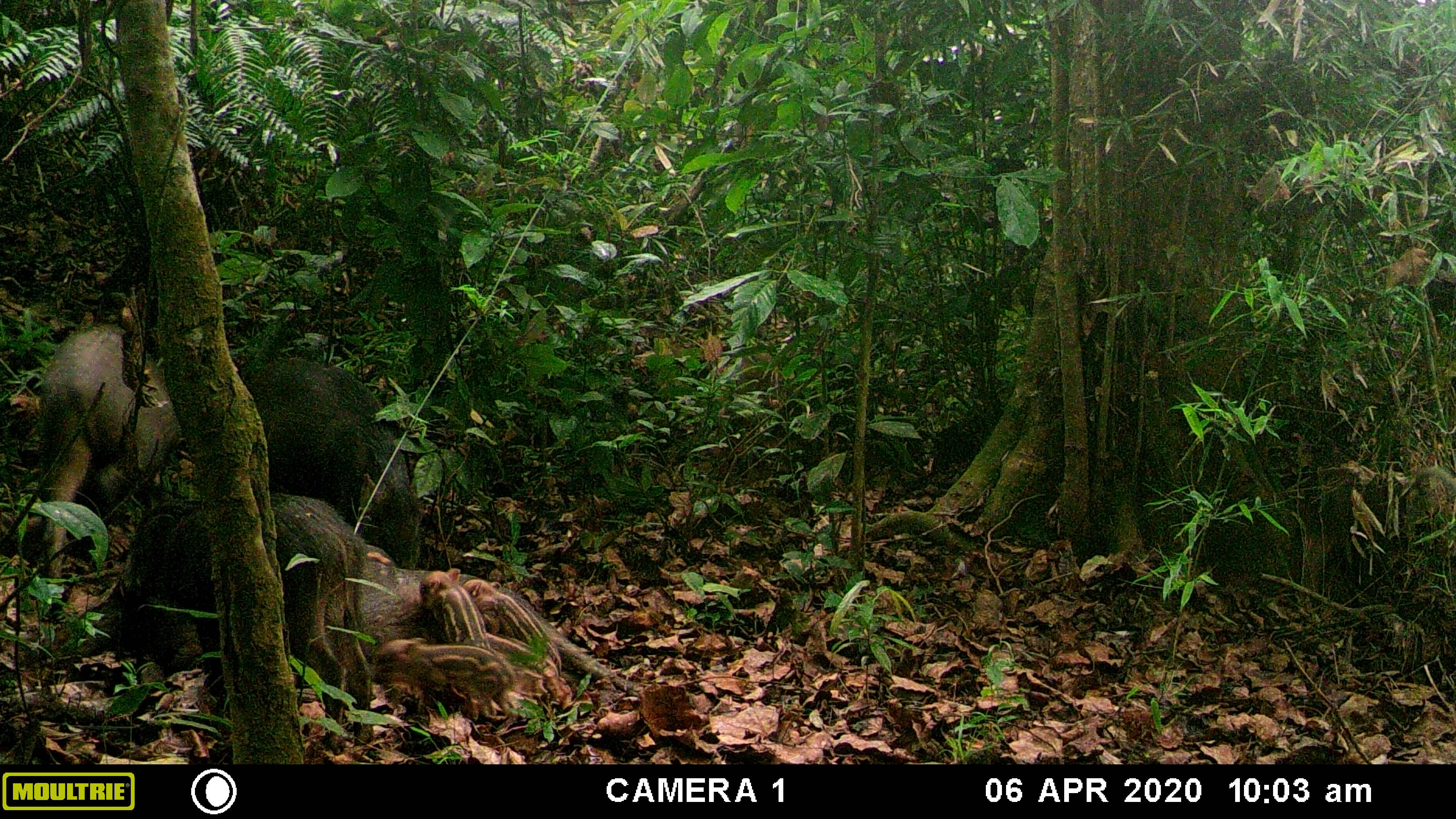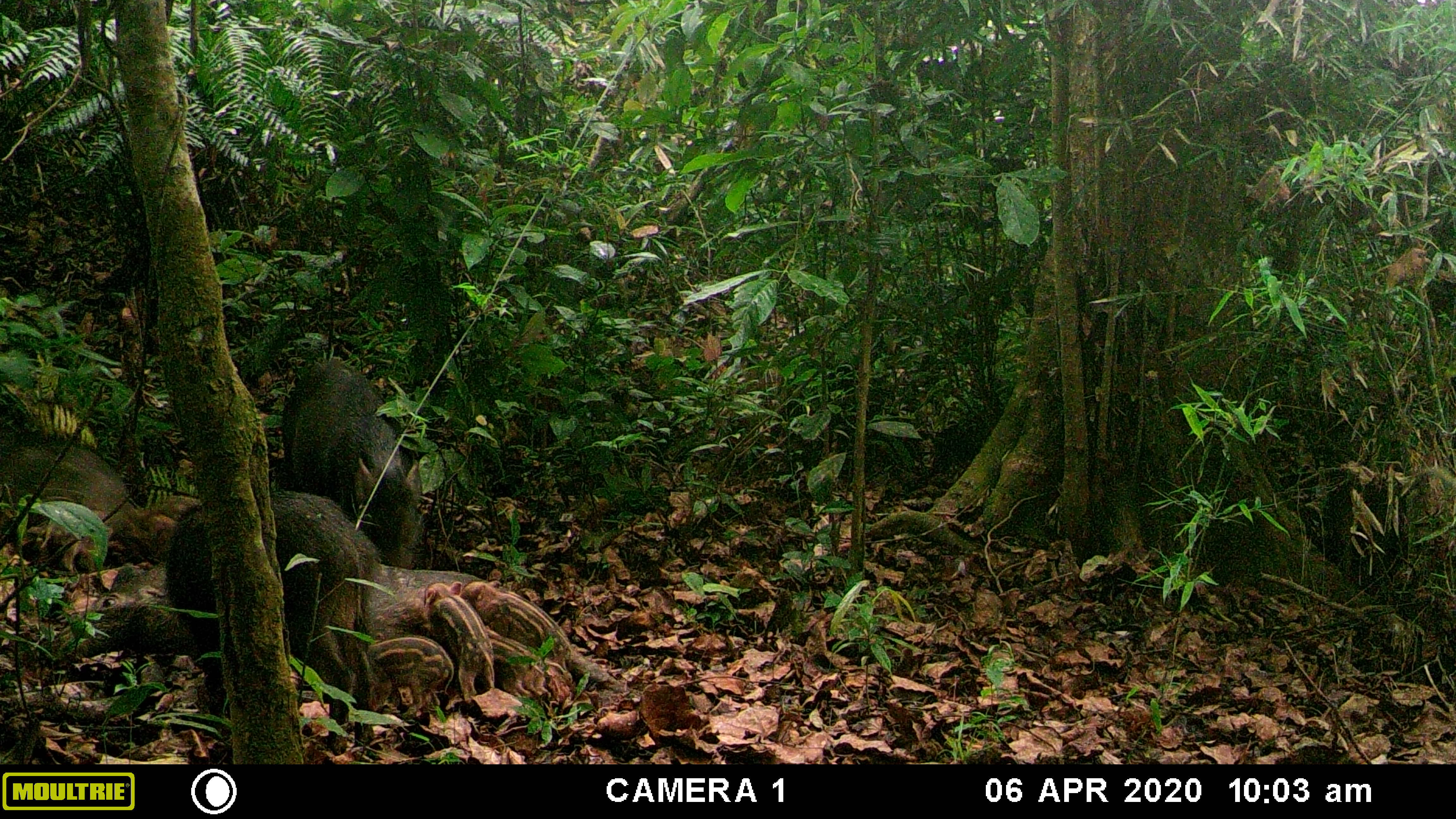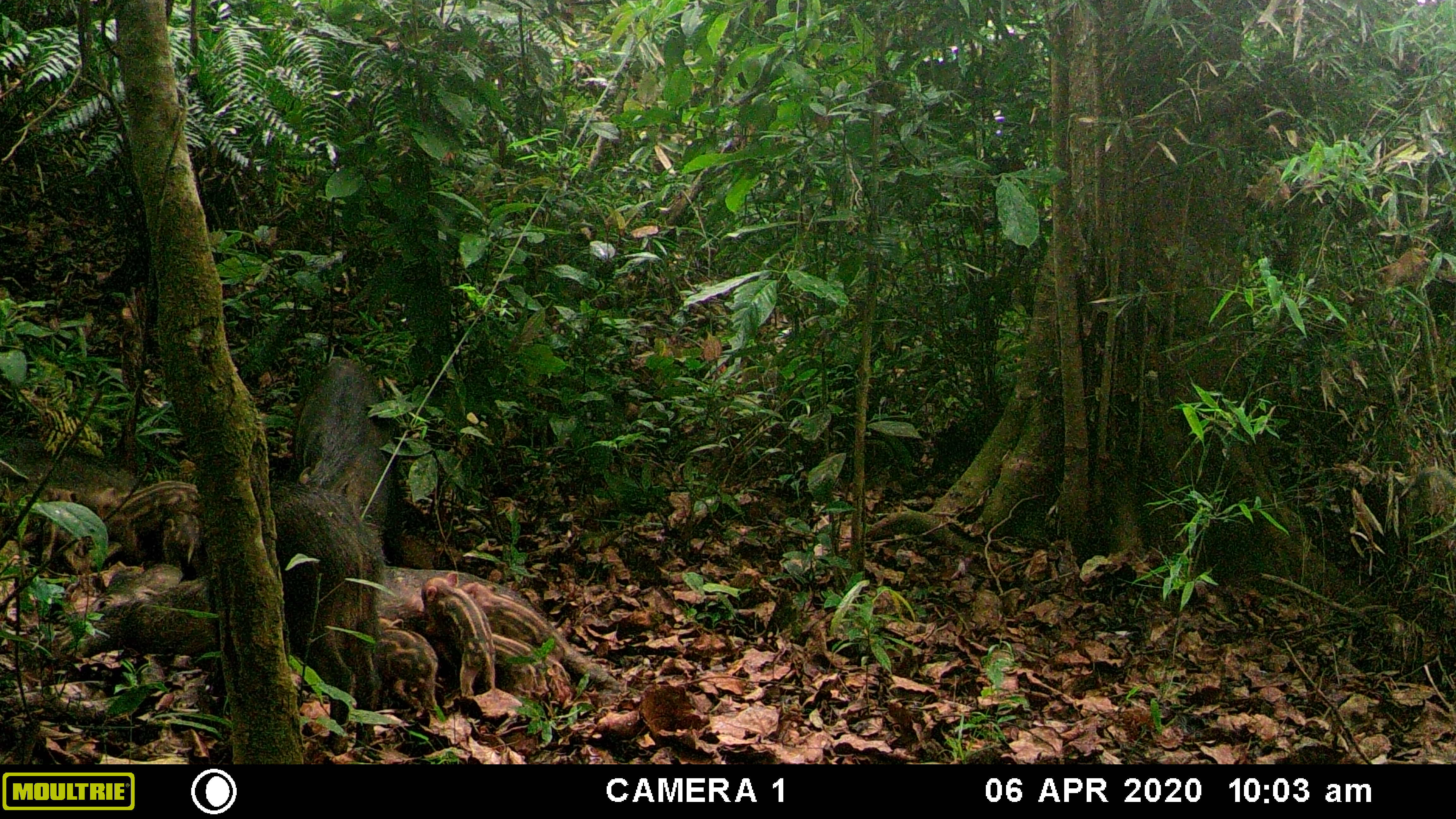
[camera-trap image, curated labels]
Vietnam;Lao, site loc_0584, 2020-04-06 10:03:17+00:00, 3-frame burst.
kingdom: Animalia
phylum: Chordata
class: Mammalia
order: Artiodactyla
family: Suidae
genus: Sus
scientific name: Sus scrofa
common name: eurasian wild pig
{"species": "eurasian wild pig (Sus scrofa)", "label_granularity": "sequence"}